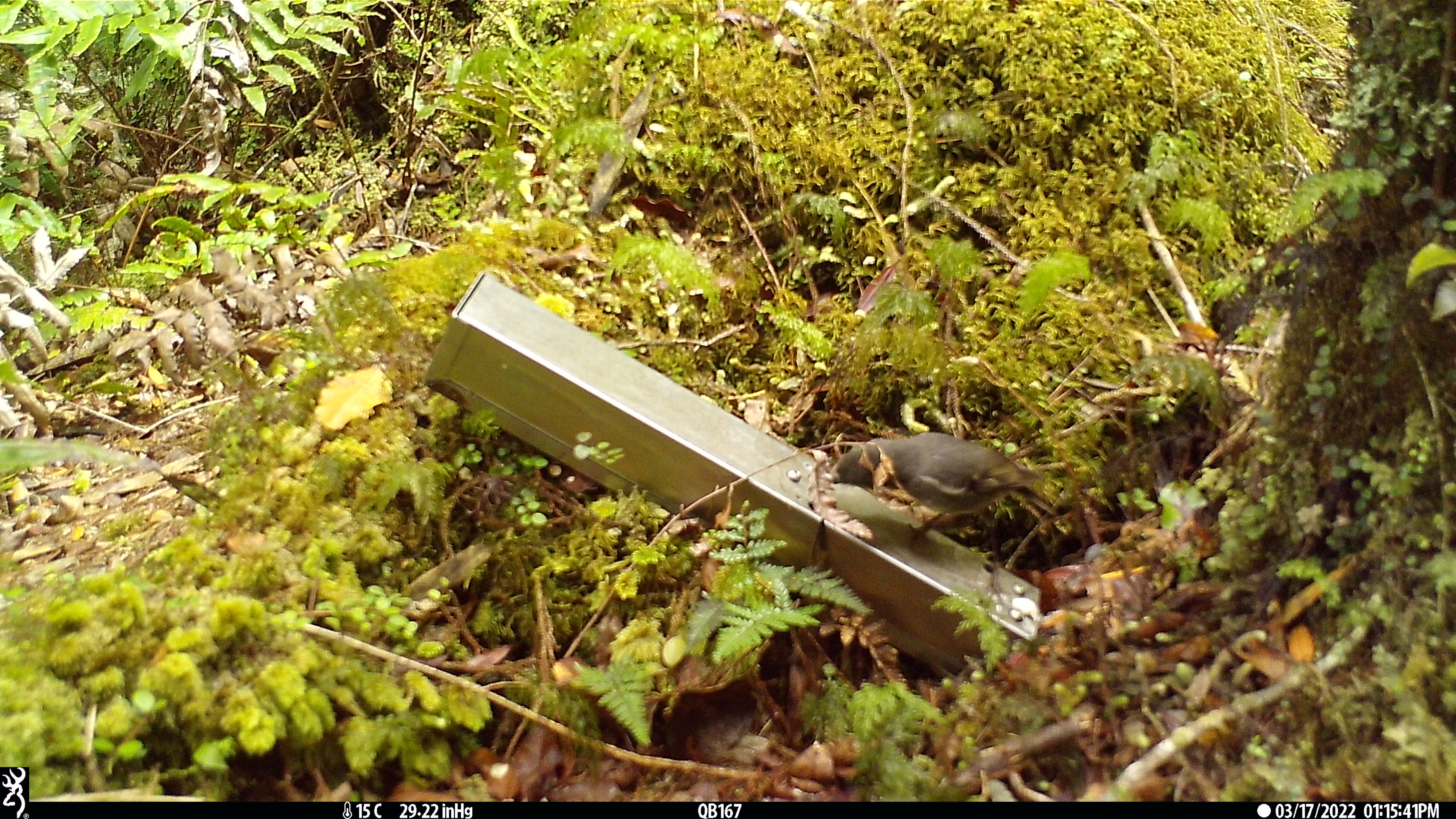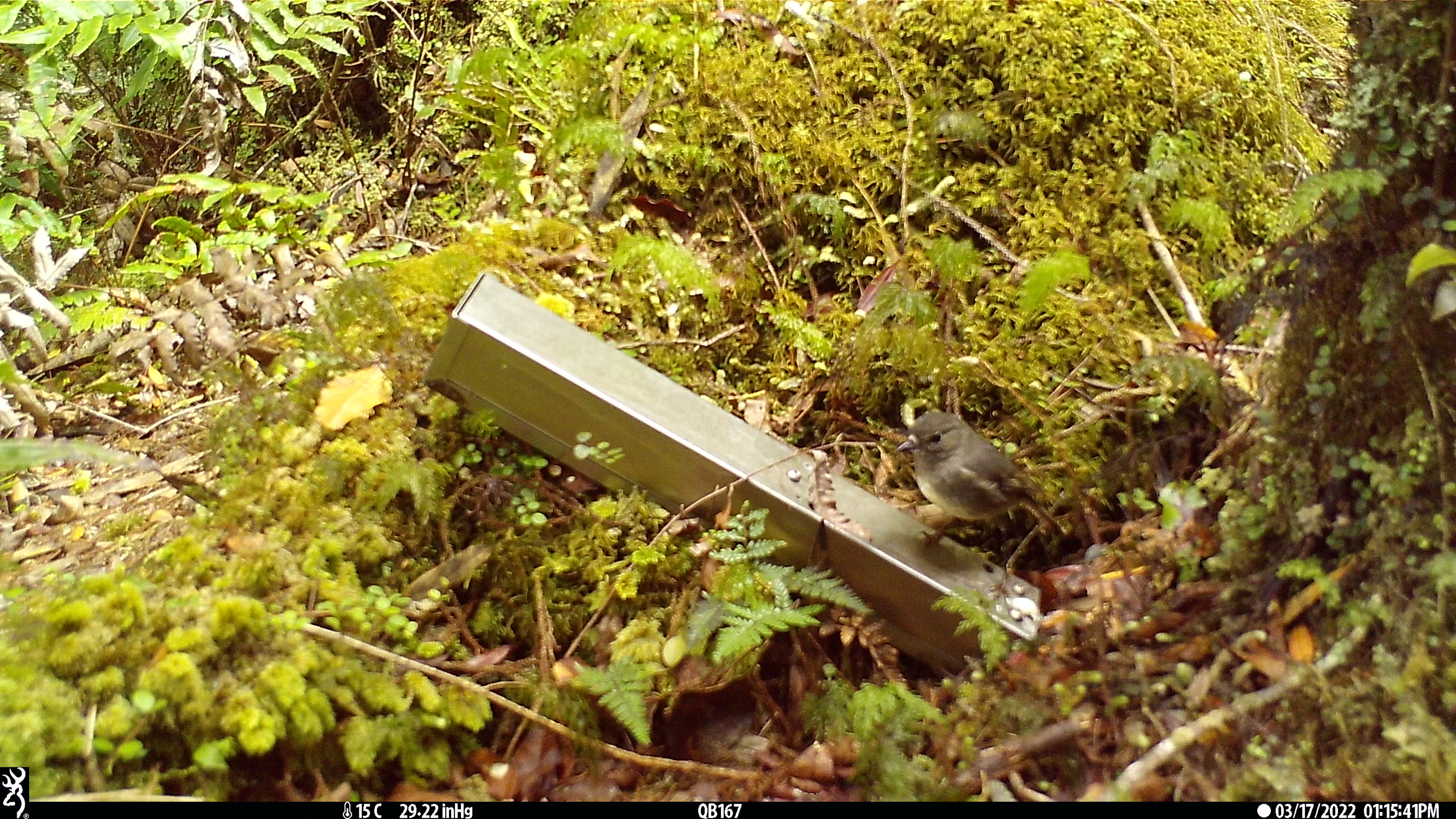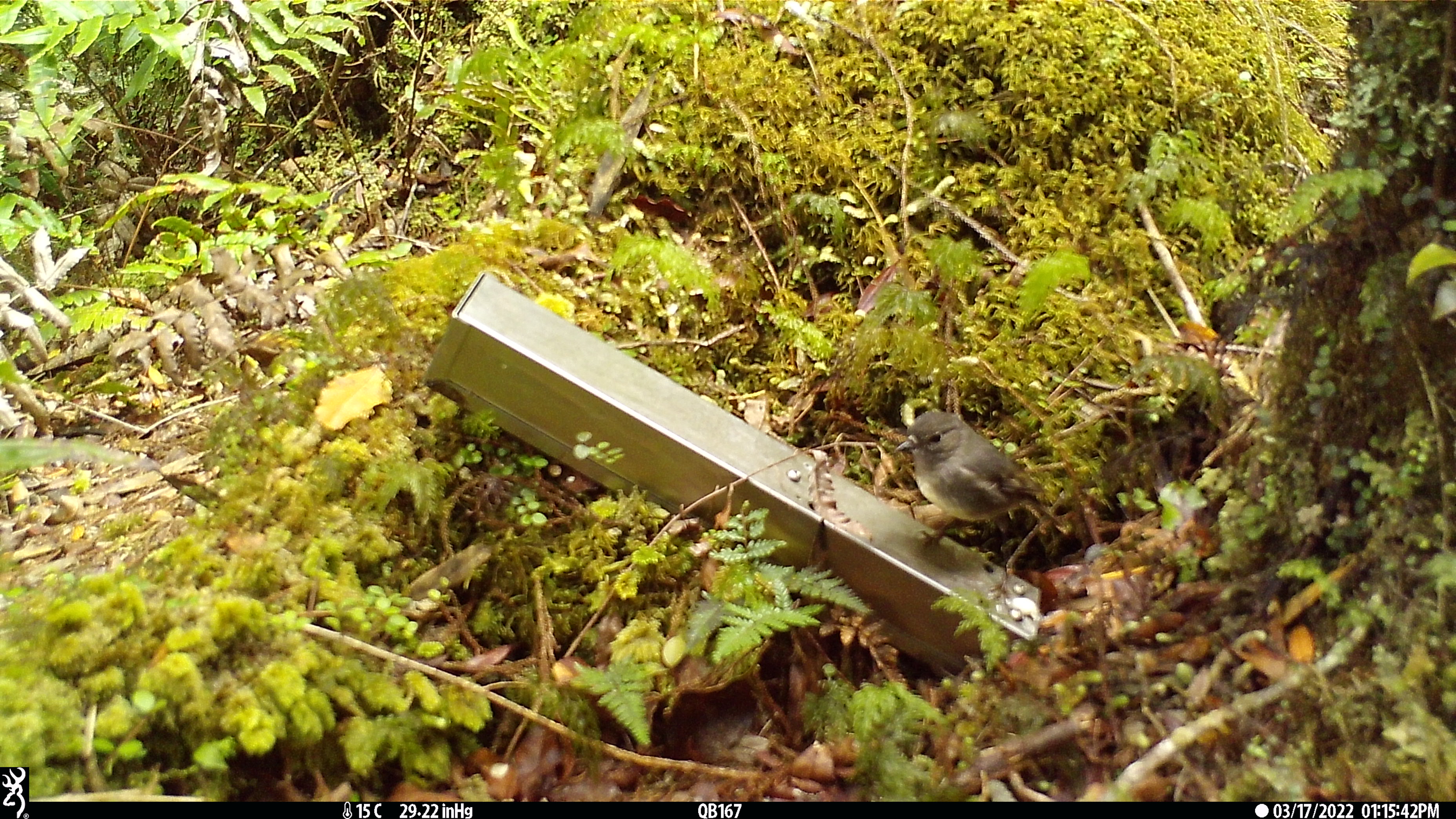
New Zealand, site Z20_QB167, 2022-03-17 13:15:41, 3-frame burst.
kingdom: Animalia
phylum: Chordata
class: Aves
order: Passeriformes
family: Petroicidae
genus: Petroica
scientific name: Petroica macrocephala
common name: tomtit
Tomtit (Petroica macrocephala).